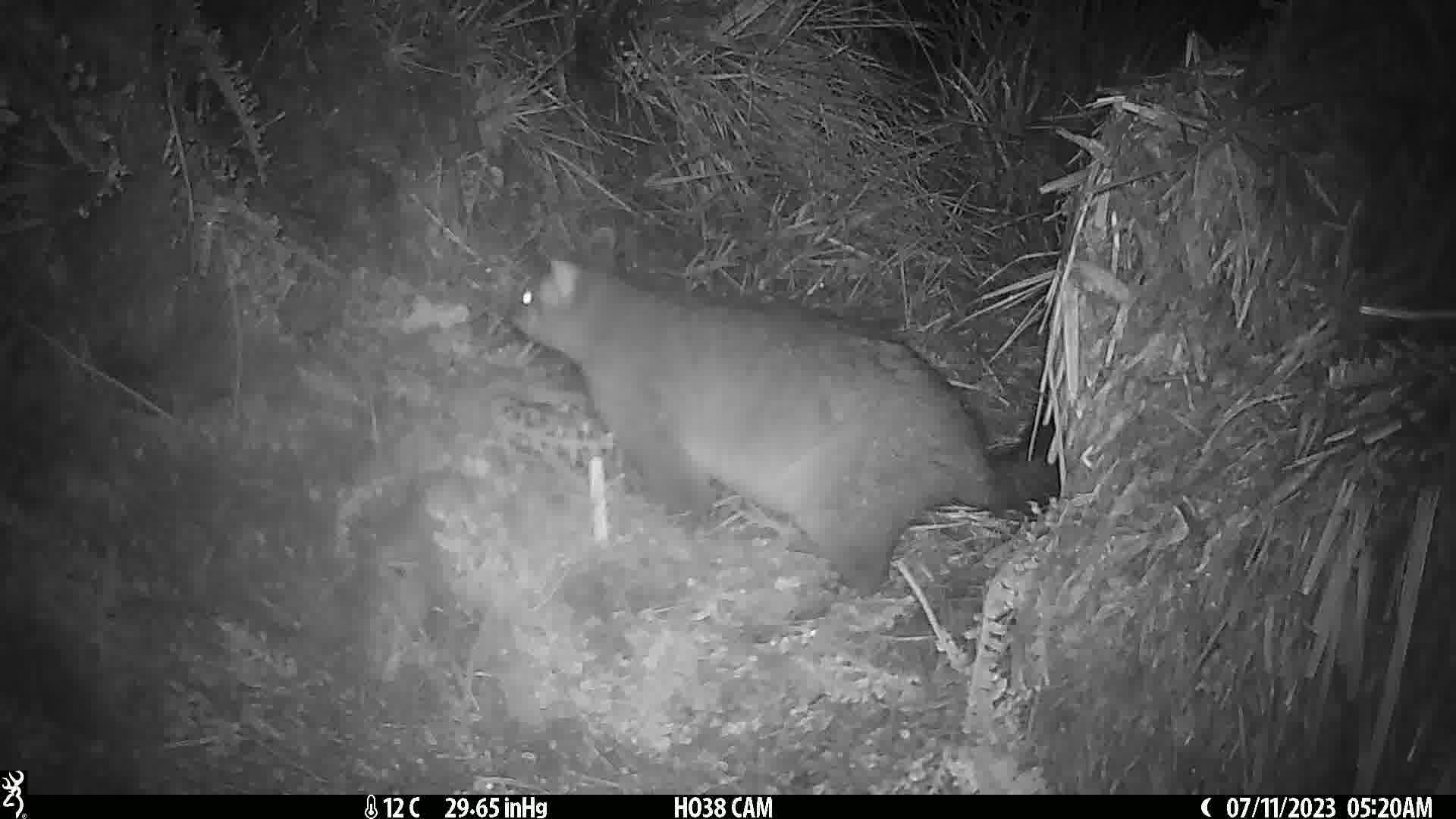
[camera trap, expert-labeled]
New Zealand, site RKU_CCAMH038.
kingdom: Animalia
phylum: Chordata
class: Mammalia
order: Diprotodontia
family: Phalangeridae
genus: Trichosurus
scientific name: Trichosurus vulpecula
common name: common brushtail possum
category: possum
Possum (common brushtail possum) (Trichosurus vulpecula).